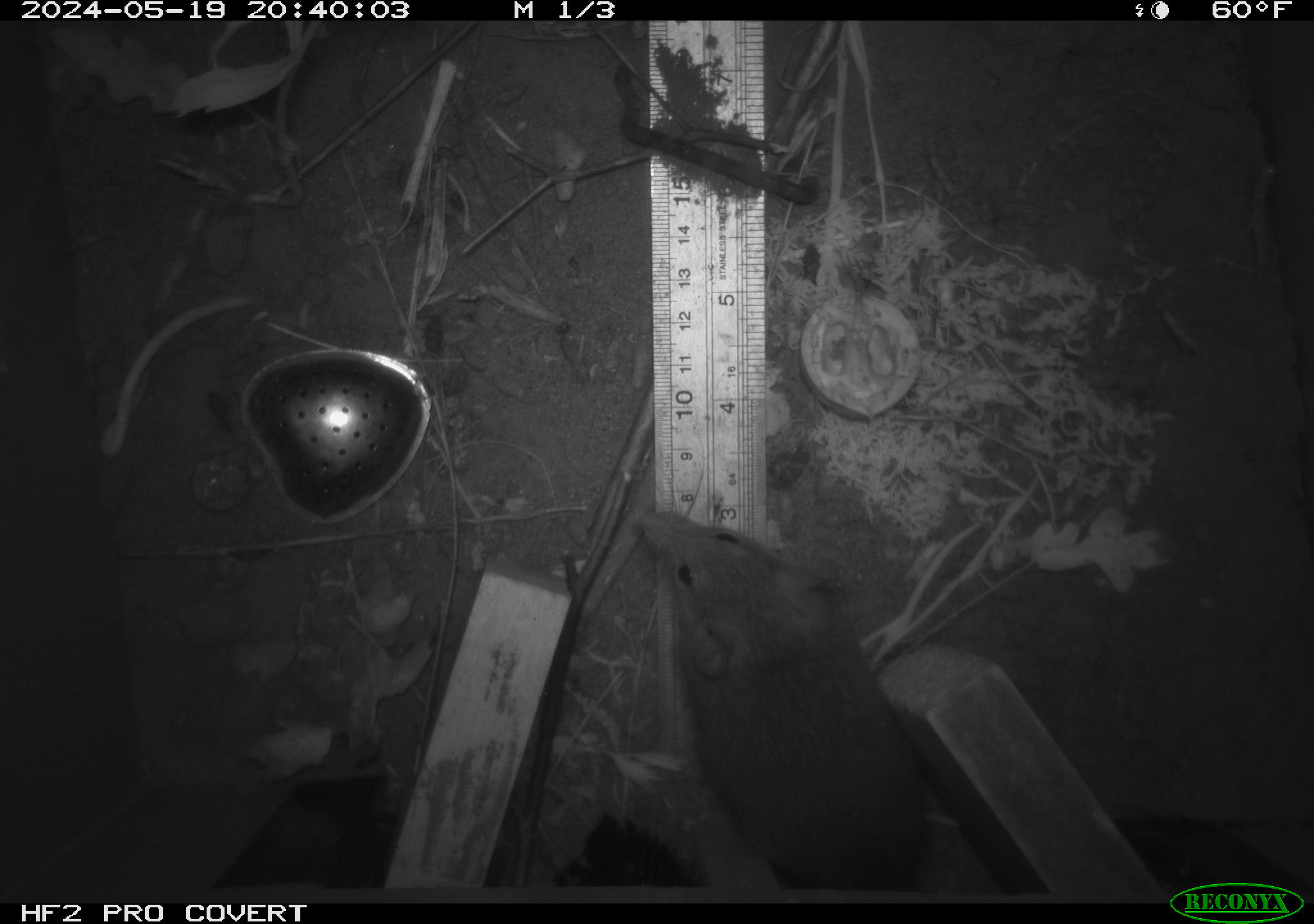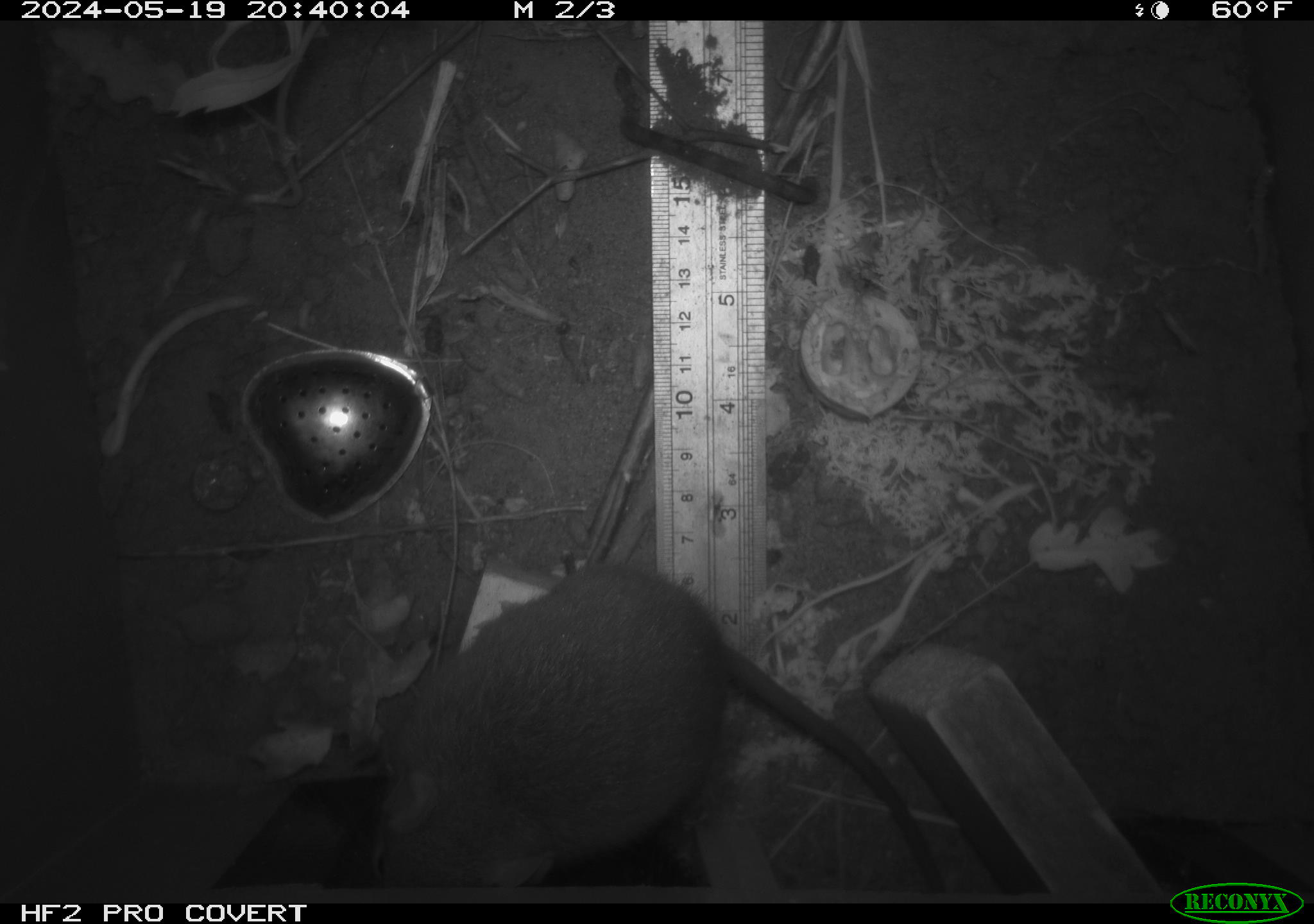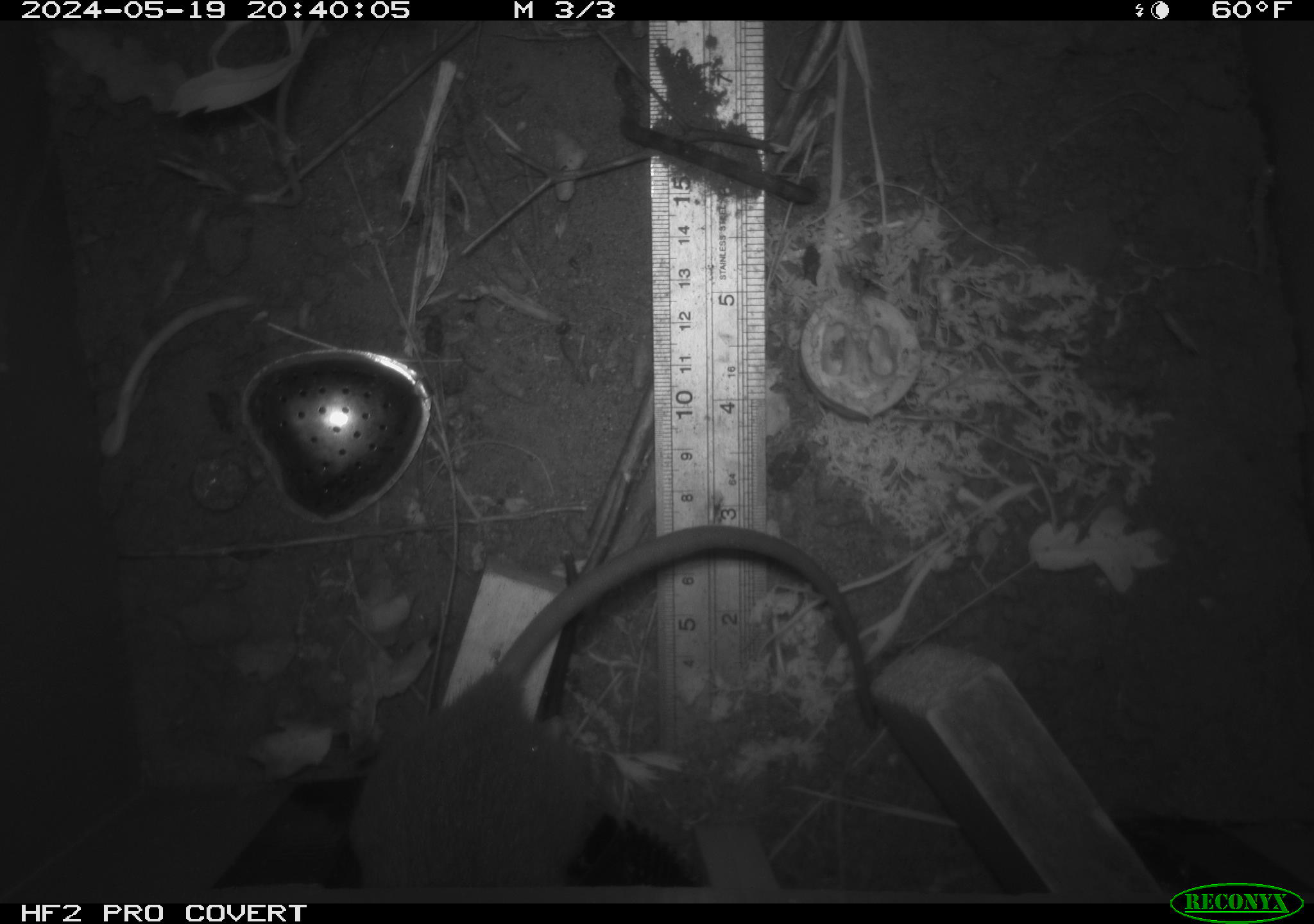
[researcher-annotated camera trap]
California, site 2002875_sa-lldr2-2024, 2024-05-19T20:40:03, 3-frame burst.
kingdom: Animalia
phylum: Chordata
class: Mammalia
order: Rodentia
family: Muridae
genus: Rattus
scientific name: Rattus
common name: rat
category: rattus species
Rattus species (rat) (Rattus).